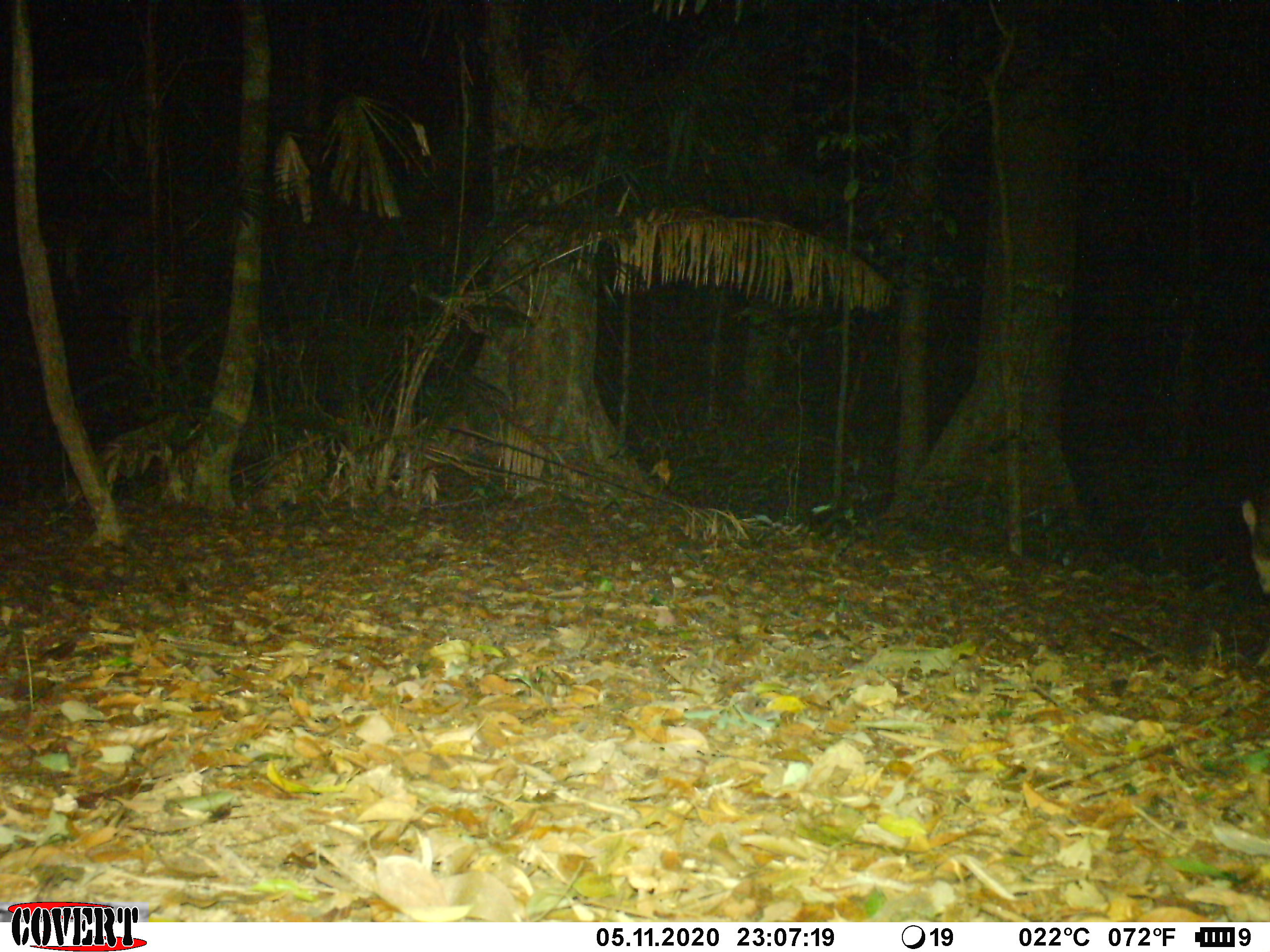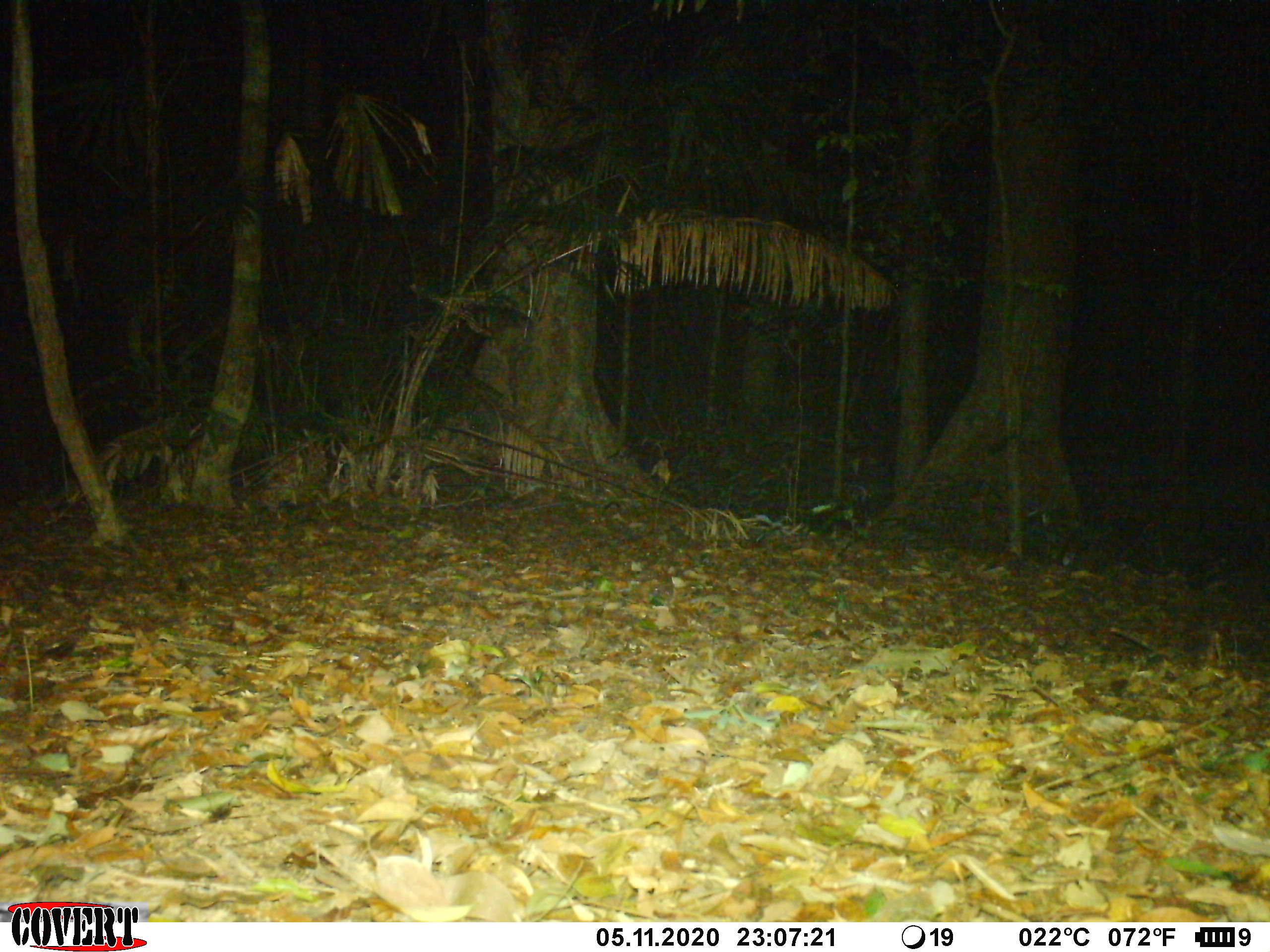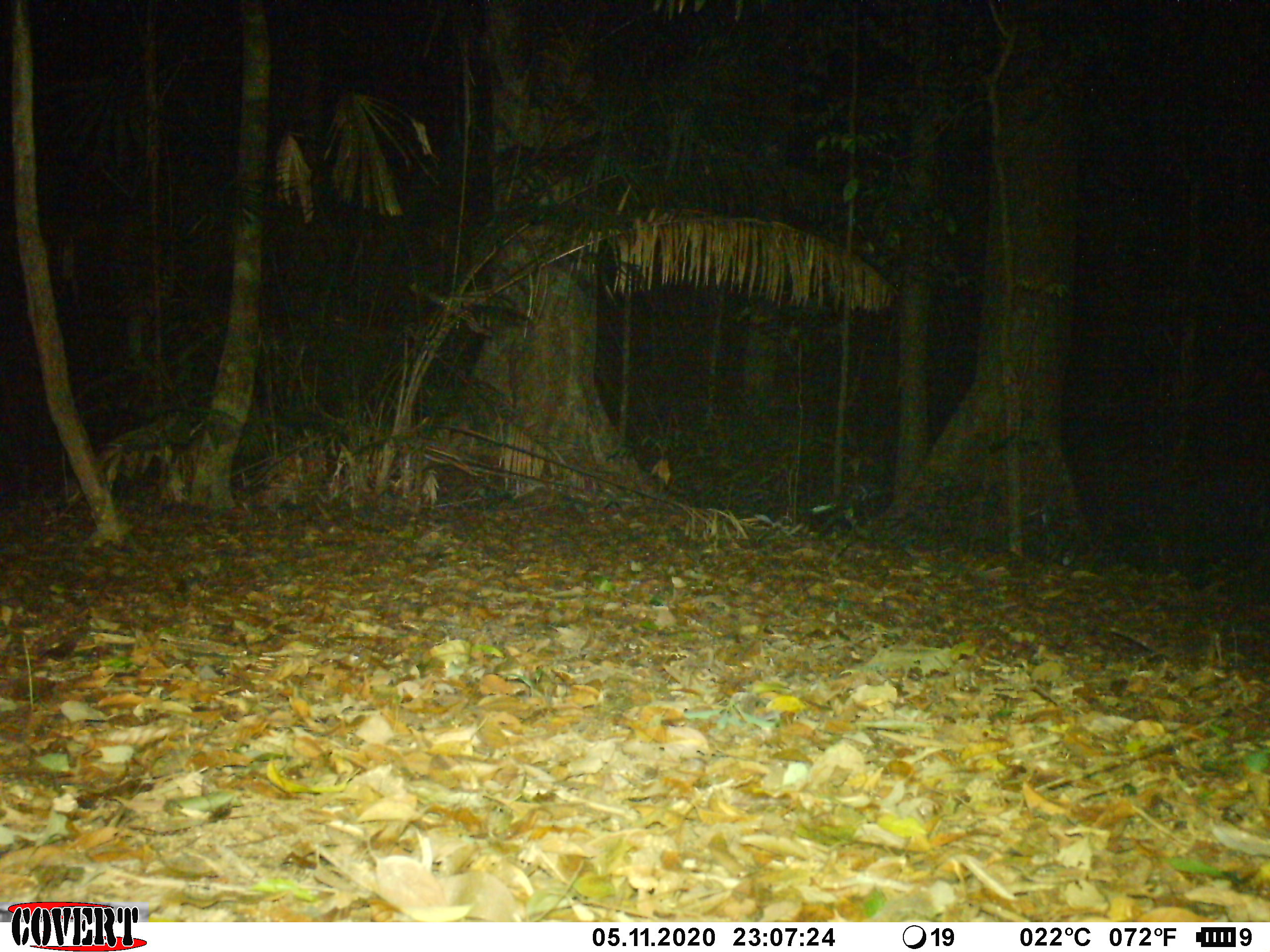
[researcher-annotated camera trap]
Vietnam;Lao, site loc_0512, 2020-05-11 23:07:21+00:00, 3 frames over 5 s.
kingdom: Animalia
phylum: Chordata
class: Mammalia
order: Artiodactyla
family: Cervidae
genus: Muntiacus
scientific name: Muntiacus vuquangensis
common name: large-antlered muntjac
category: large antlered muntjac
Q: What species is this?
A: Large antlered muntjac (large-antlered muntjac) (Muntiacus vuquangensis).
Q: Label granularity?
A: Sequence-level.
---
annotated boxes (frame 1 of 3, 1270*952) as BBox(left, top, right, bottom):
large antlered muntjac: BBox(1239, 483, 1270, 669)